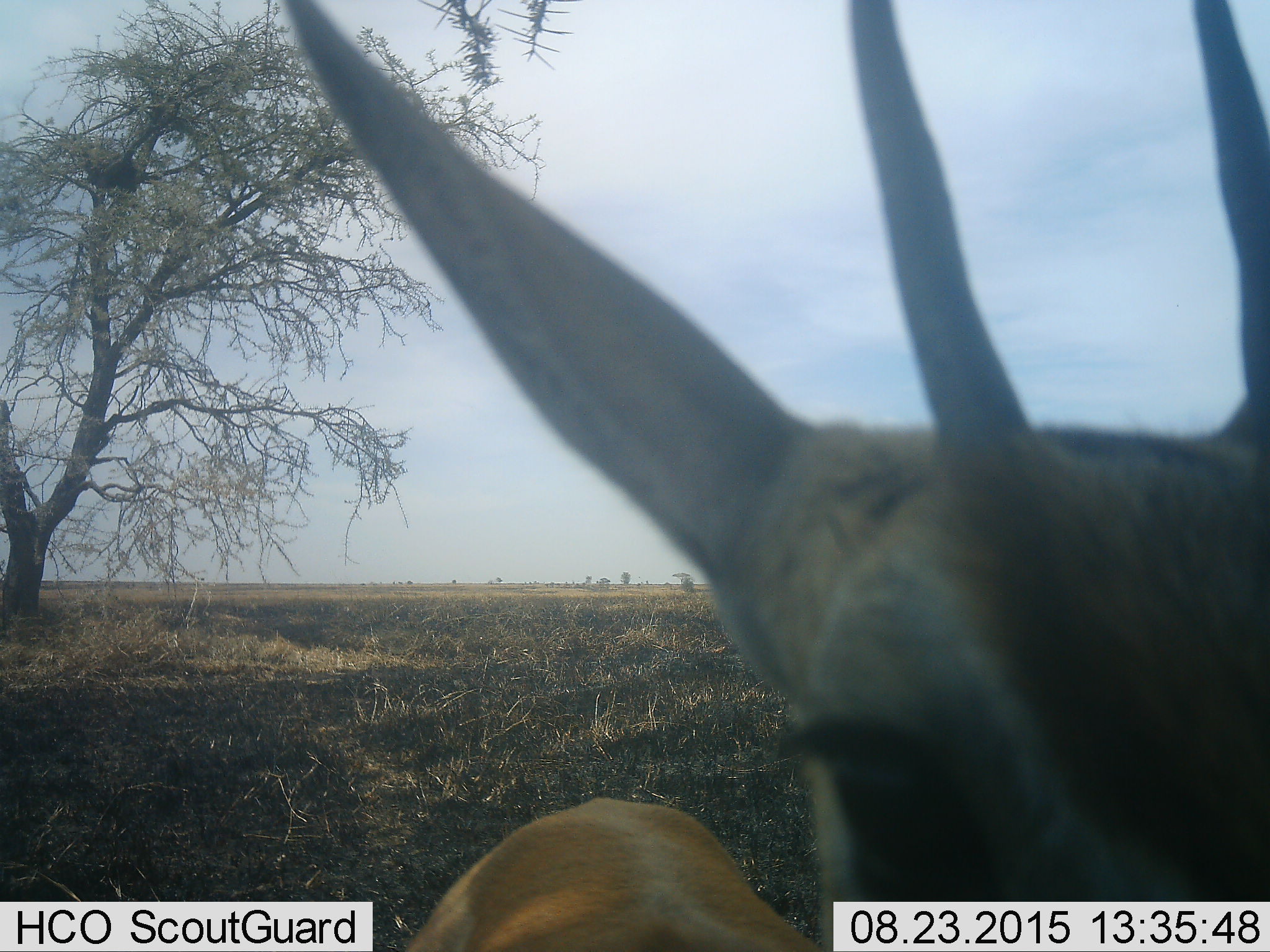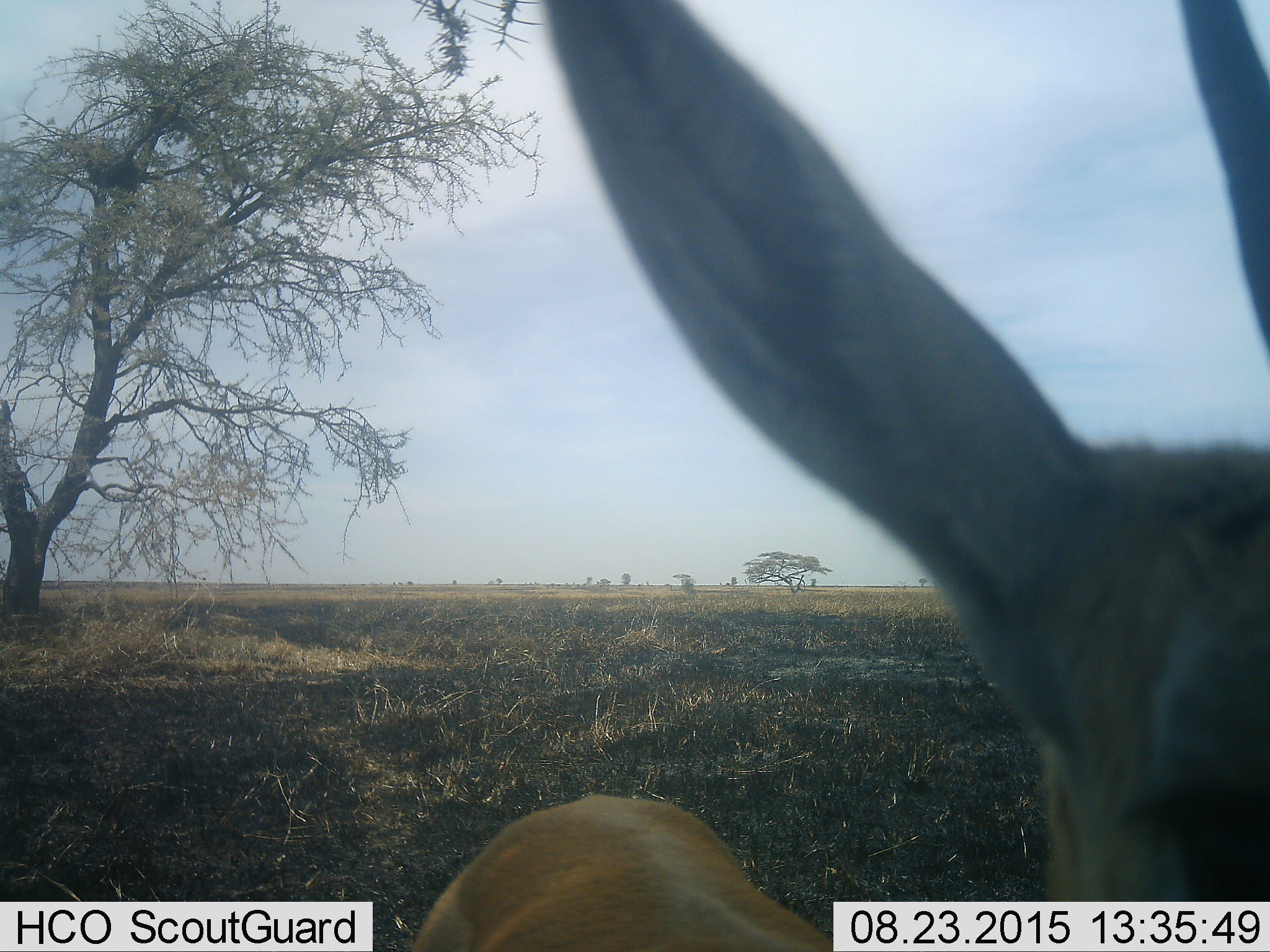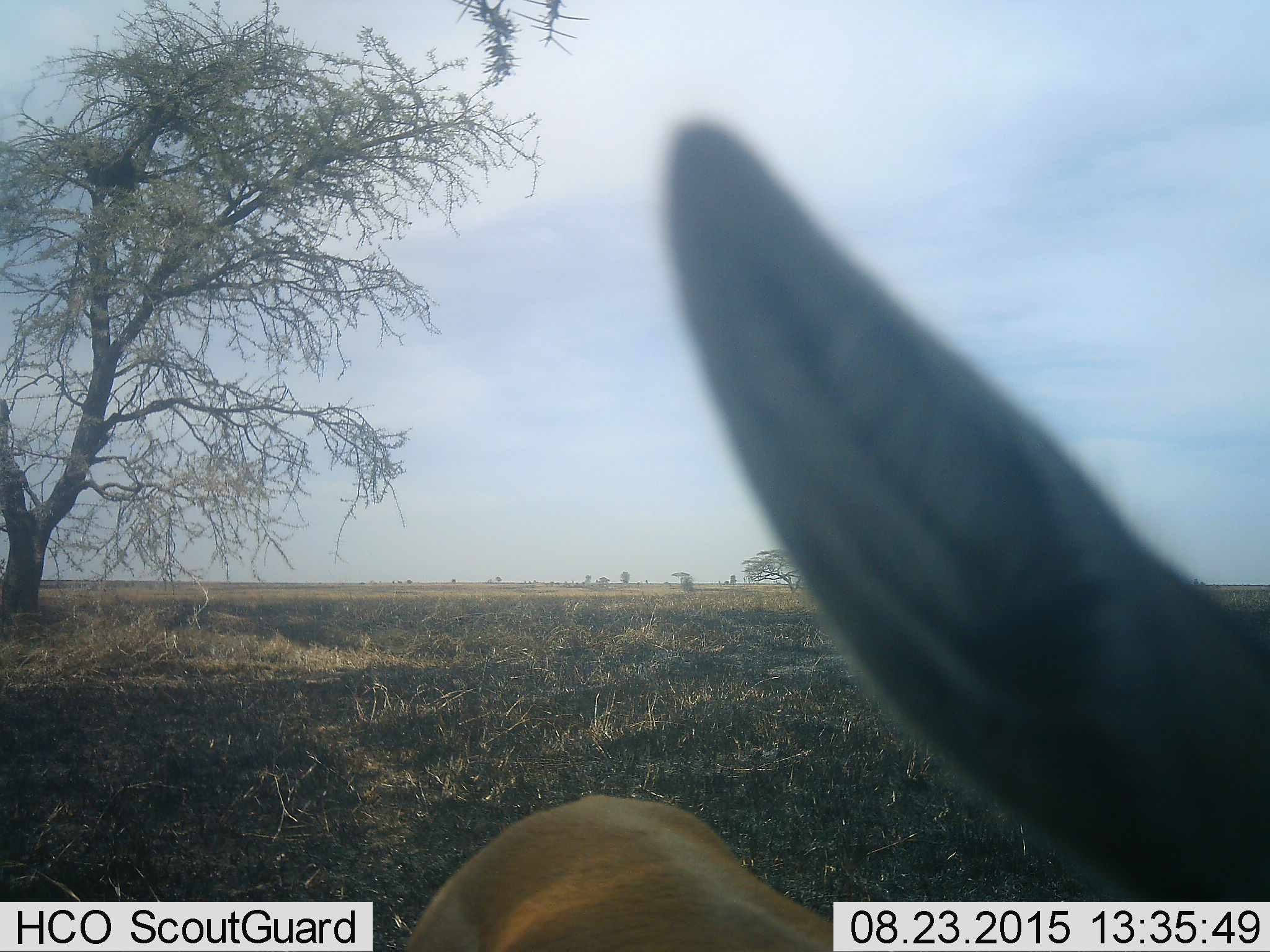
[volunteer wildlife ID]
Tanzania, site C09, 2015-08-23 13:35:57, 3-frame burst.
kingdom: Animalia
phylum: Chordata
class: Mammalia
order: Artiodactyla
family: Bovidae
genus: Eudorcas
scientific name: Eudorcas thomsonii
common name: thomson's gazelle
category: gazellethomsons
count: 1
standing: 78%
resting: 0%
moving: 11%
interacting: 11%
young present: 0%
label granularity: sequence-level